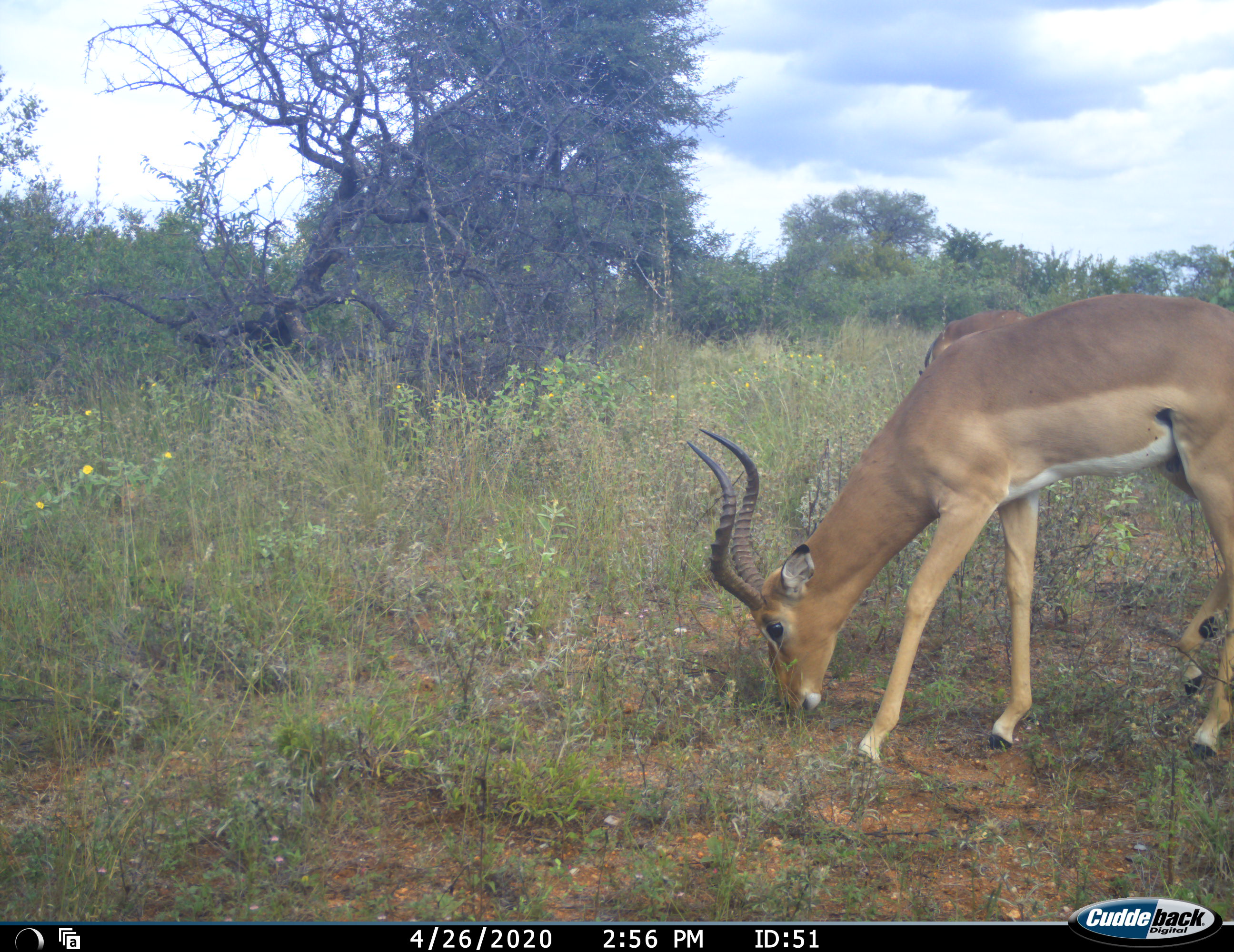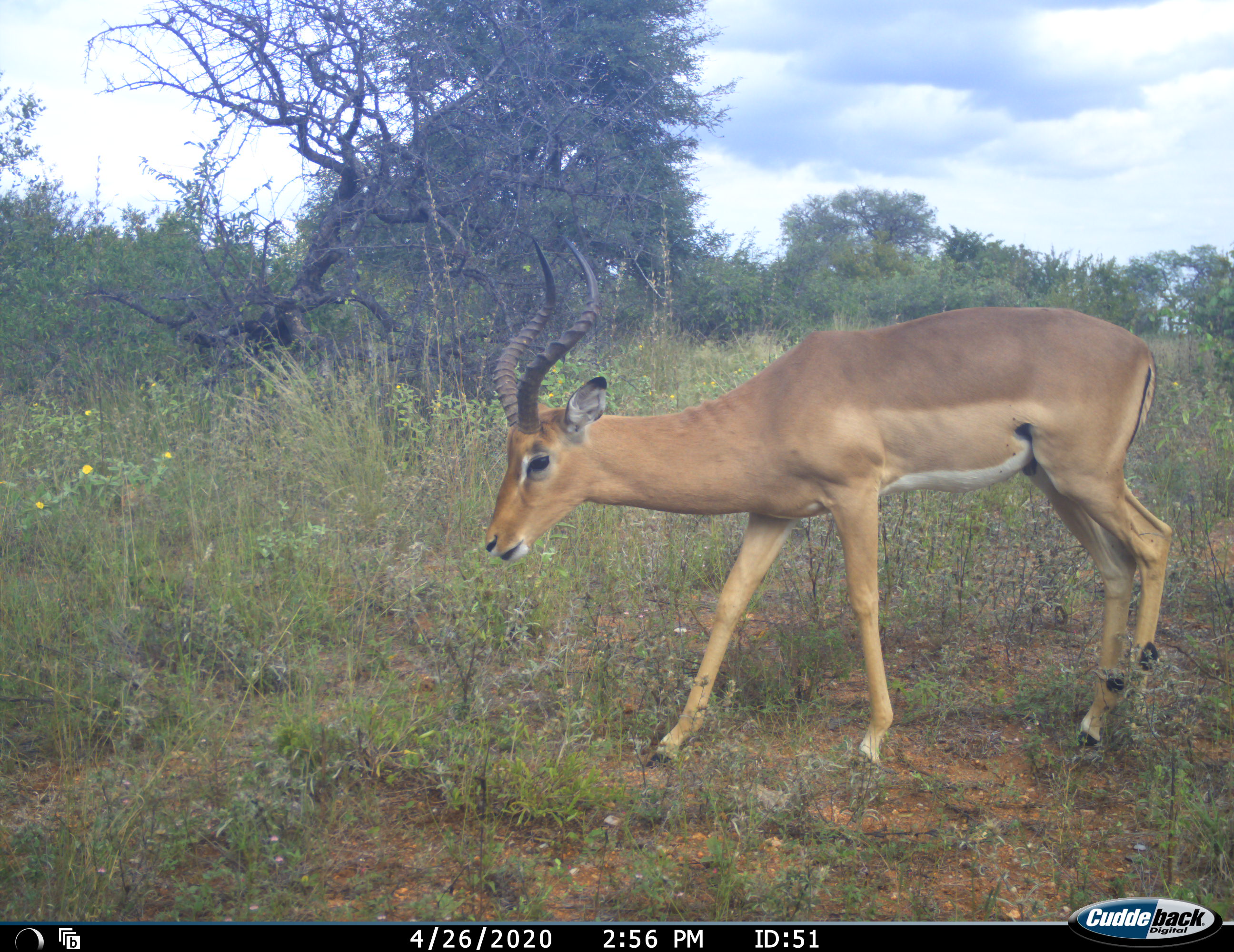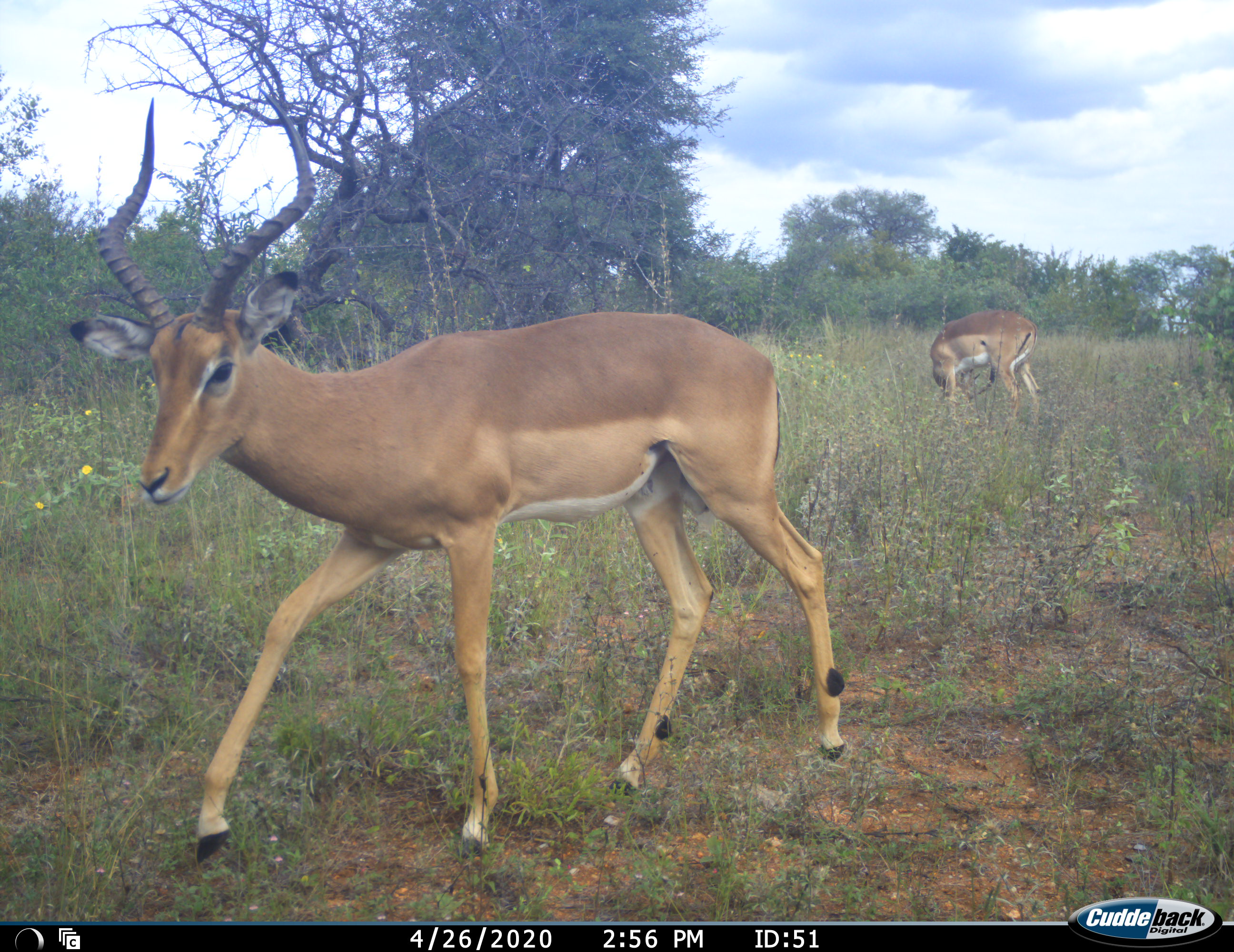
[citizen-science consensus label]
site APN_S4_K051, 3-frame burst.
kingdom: Animalia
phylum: Chordata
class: Mammalia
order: Artiodactyla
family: Bovidae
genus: Aepyceros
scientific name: Aepyceros melampus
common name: impala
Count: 2.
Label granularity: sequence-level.